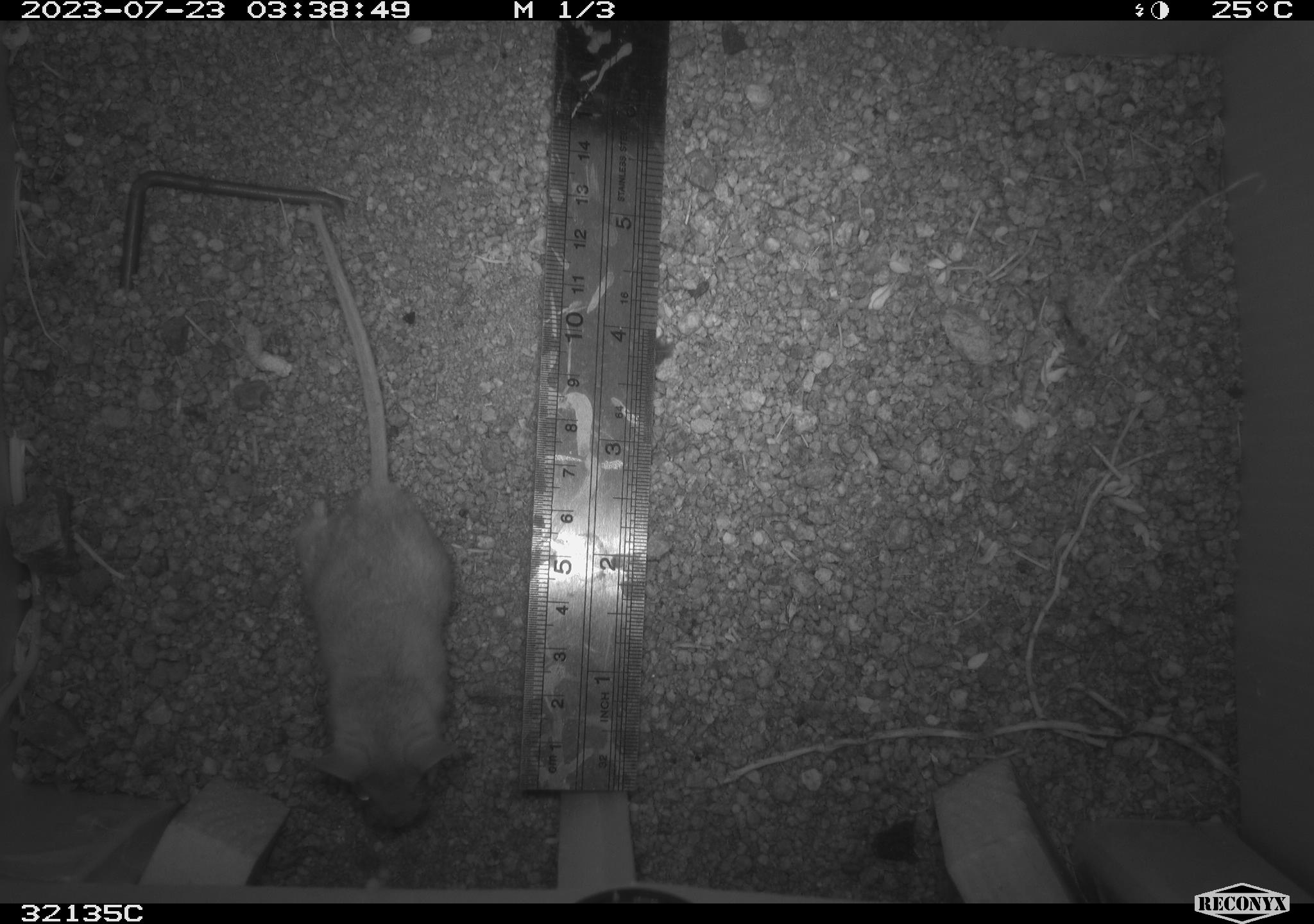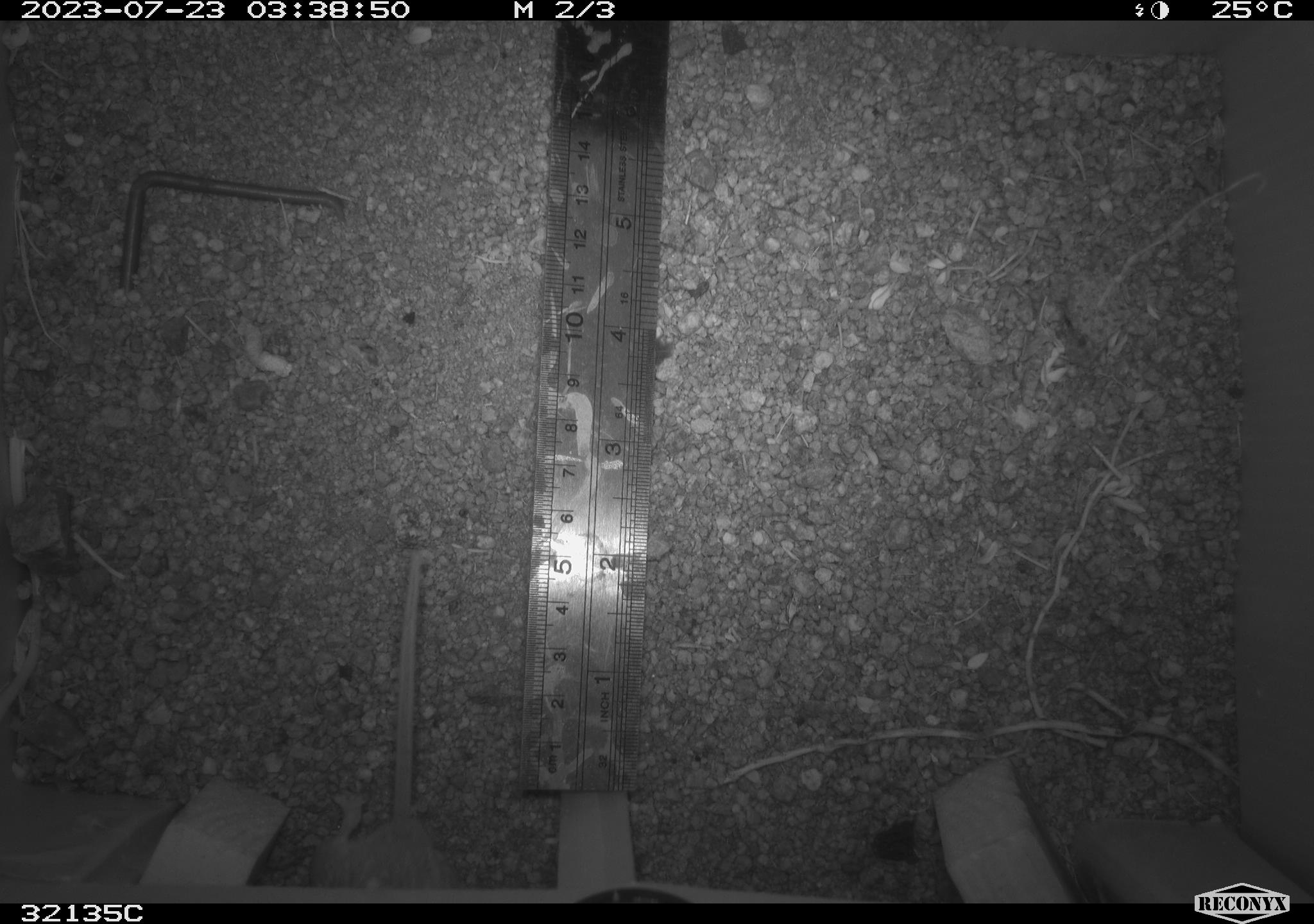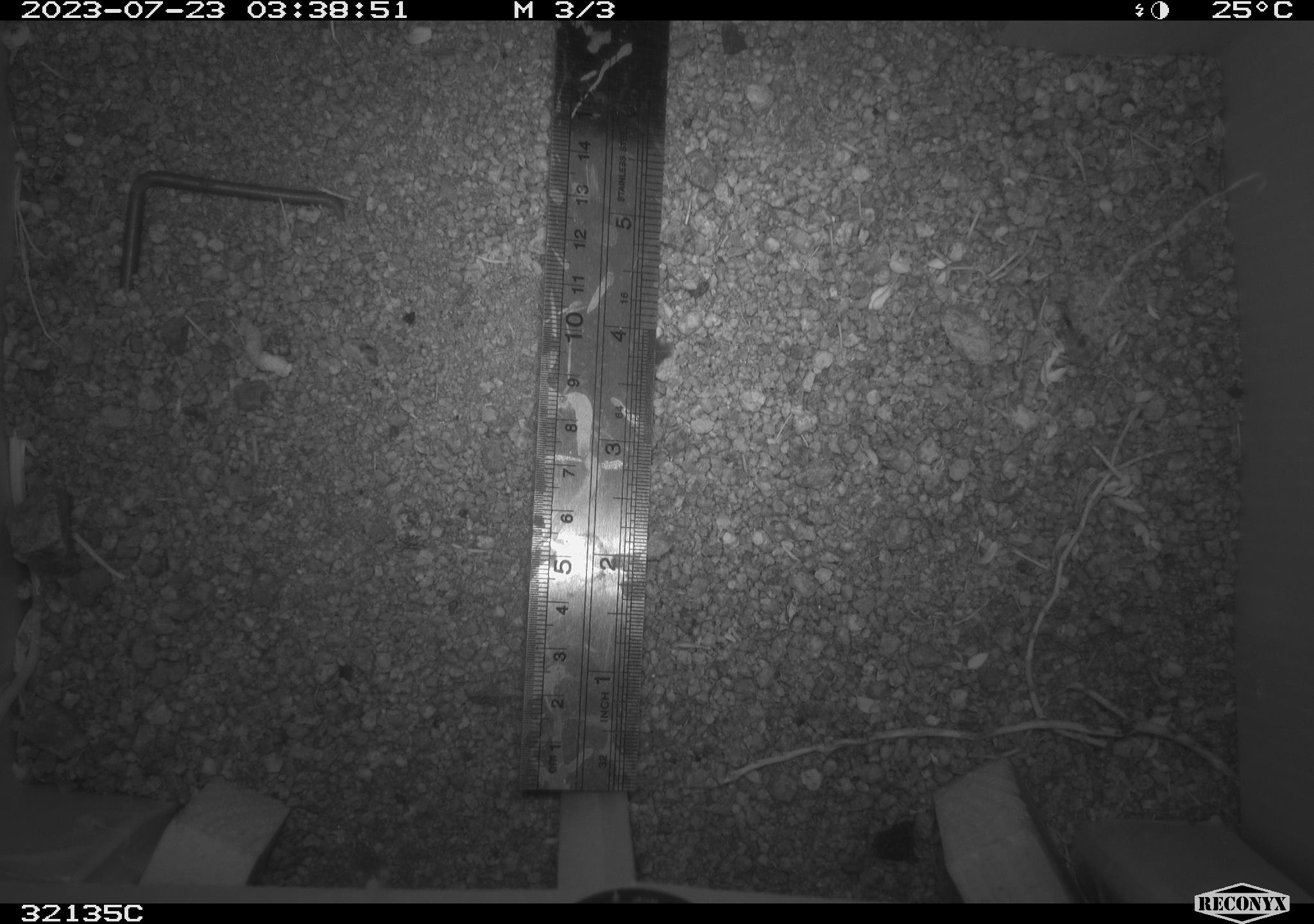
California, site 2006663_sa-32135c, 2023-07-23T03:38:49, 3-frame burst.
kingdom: Animalia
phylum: Chordata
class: Mammalia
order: Rodentia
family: Cricetidae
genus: Peromyscus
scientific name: Peromyscus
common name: deer mice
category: peromyscus species